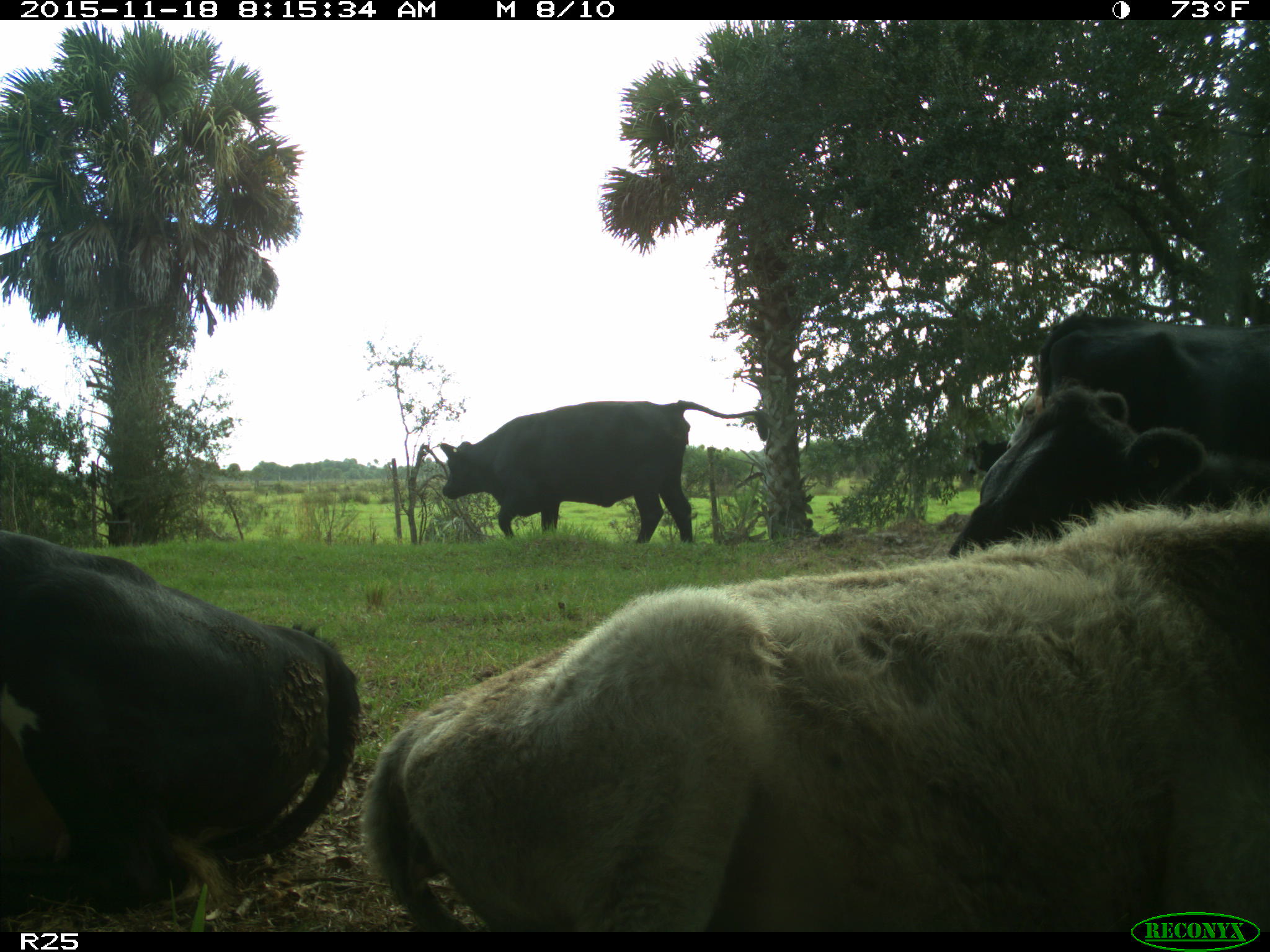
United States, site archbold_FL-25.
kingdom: Animalia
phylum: Chordata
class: Mammalia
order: Artiodactyla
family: Bovidae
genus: Bos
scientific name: Bos taurus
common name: domestic cow